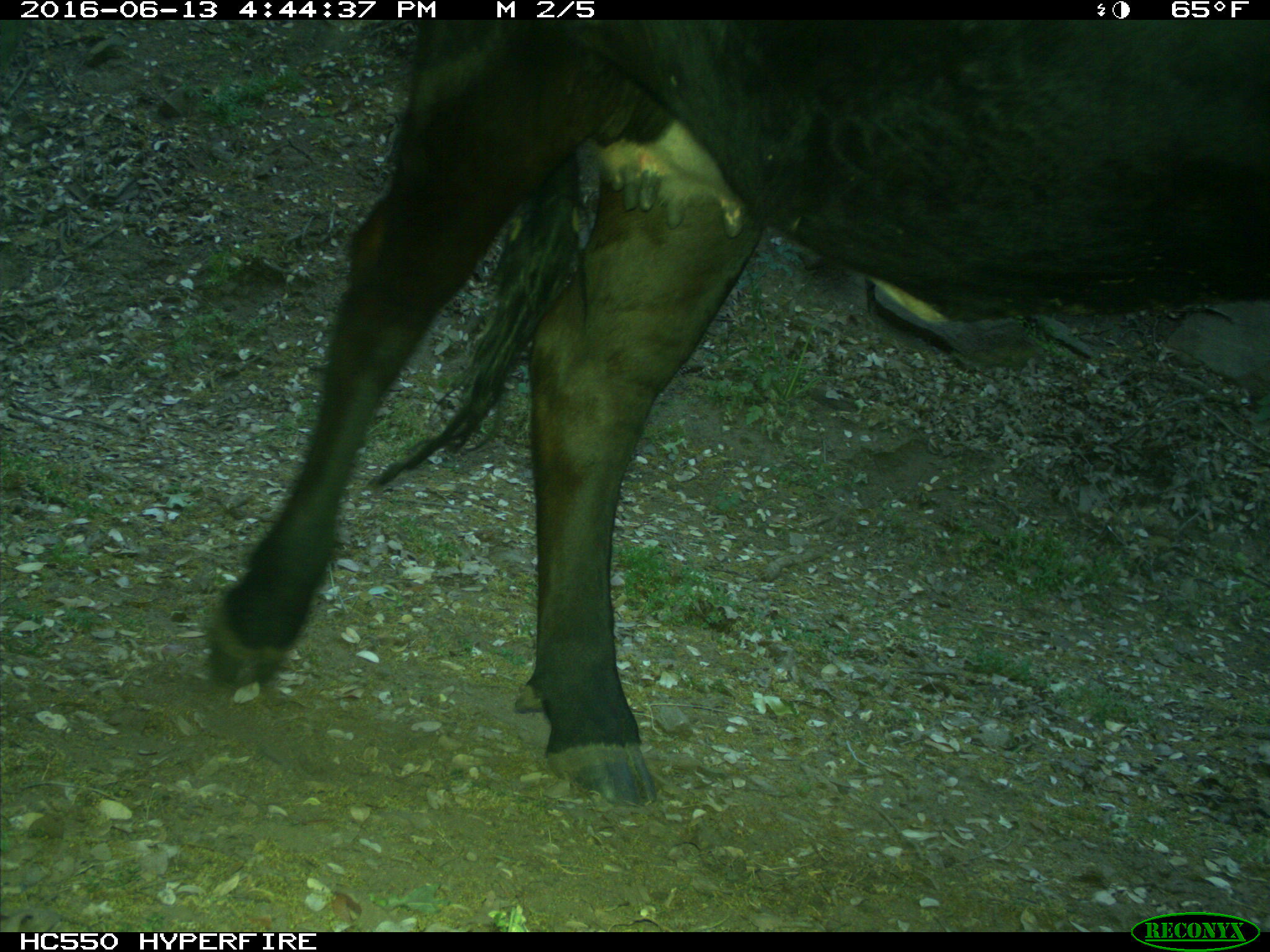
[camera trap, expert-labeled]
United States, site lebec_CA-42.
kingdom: Animalia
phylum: Chordata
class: Mammalia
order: Artiodactyla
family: Bovidae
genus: Bos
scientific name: Bos taurus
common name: domestic cow